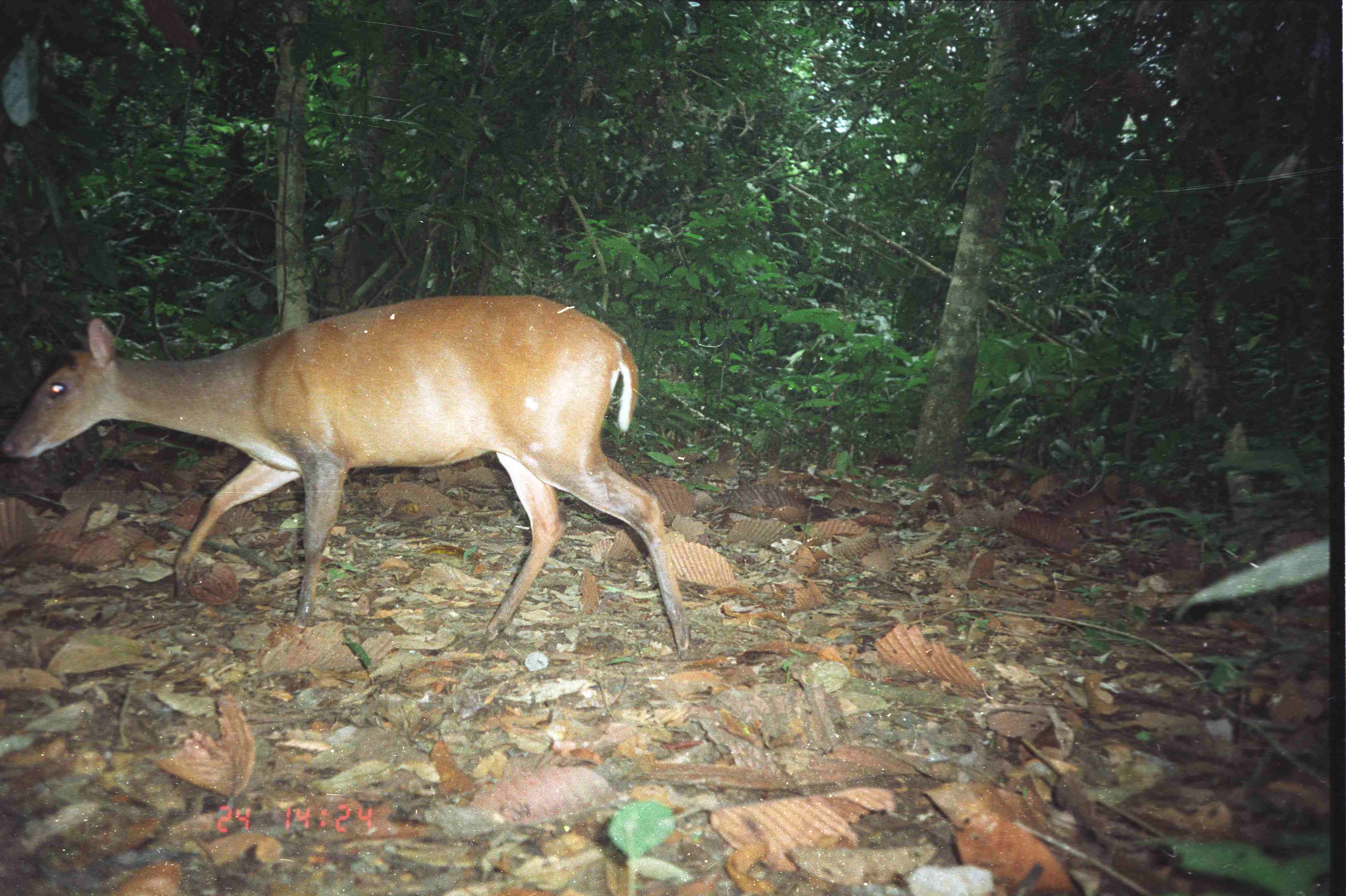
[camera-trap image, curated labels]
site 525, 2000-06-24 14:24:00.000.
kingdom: Animalia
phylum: Chordata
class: Mammalia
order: Artiodactyla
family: Cervidae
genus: Muntiacus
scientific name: Muntiacus muntjak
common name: southern red muntjac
Muntiacus muntjak (southern red muntjac), count 1.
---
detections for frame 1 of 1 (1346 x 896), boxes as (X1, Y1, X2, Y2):
muntiacus muntjak: (2, 296, 696, 666)